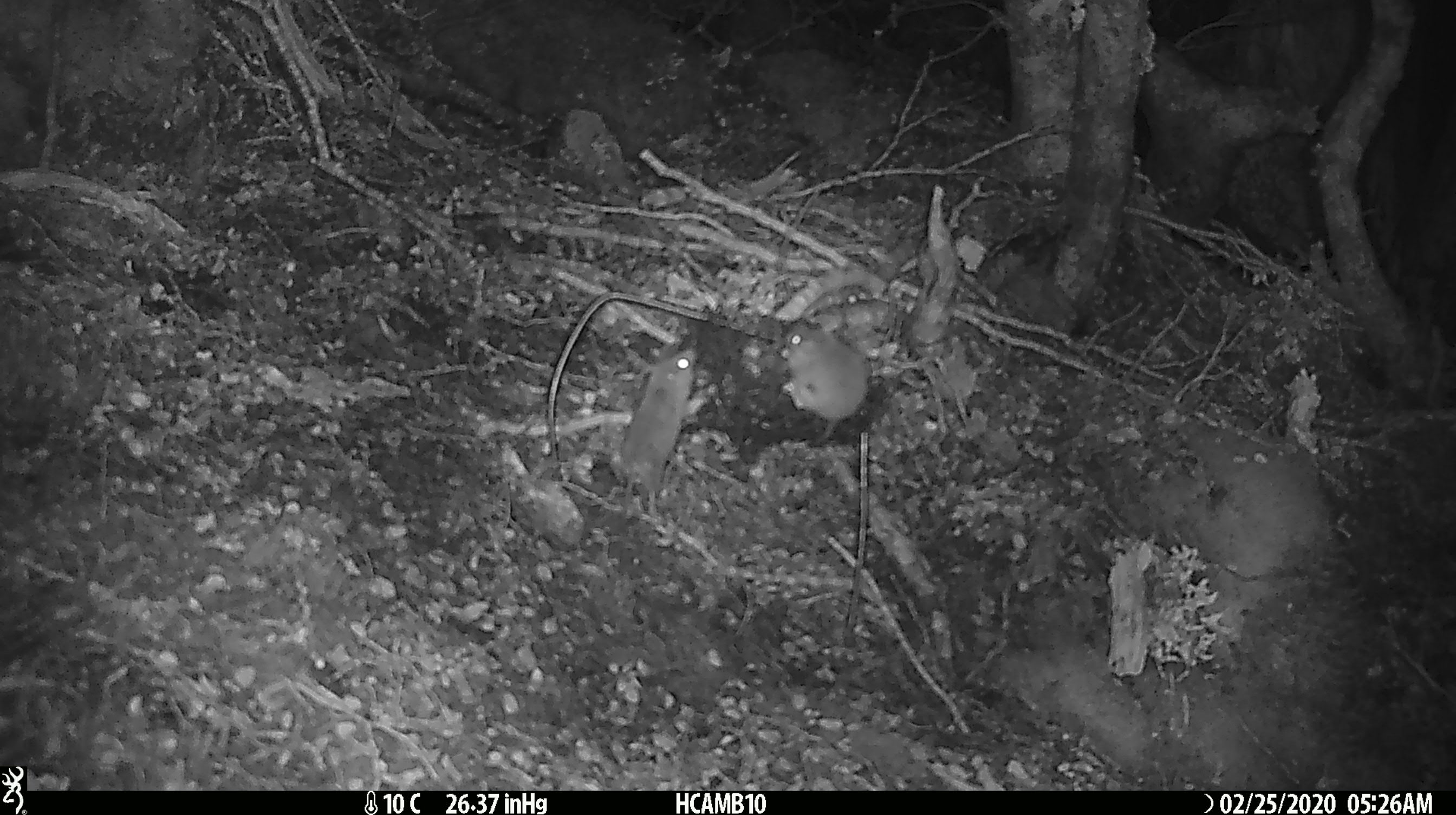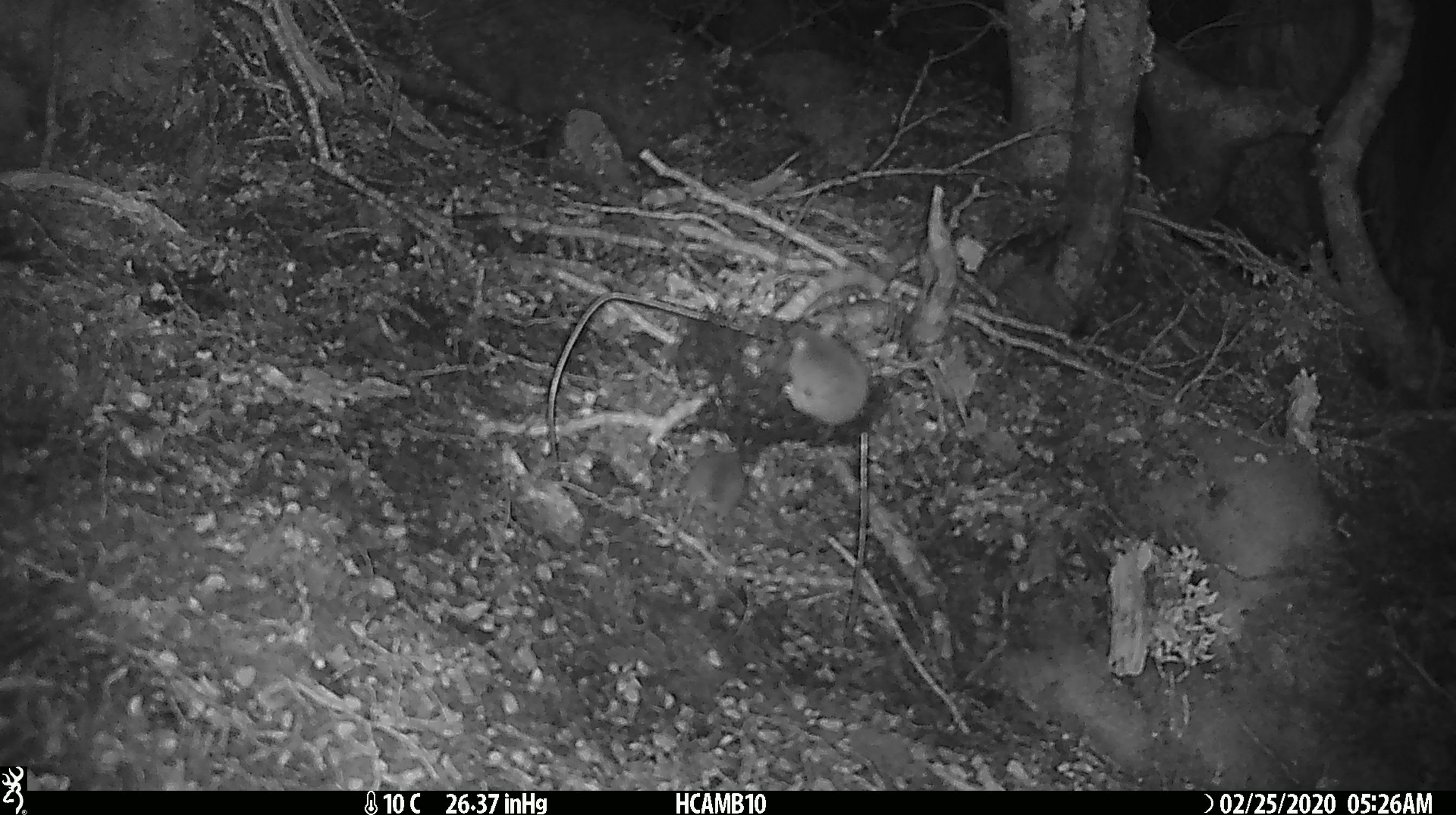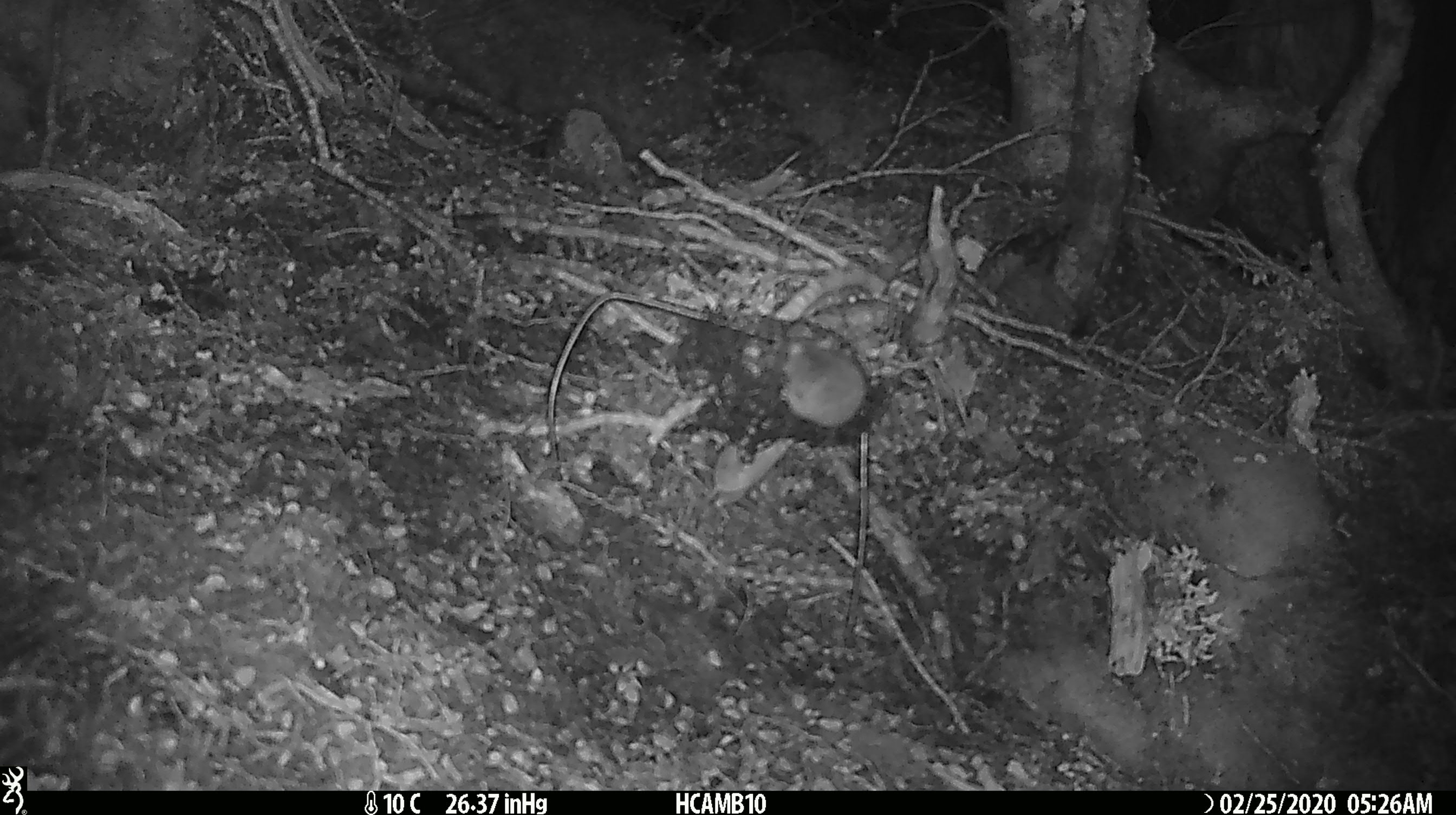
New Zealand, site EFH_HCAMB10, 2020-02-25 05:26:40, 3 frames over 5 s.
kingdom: Animalia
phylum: Chordata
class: Mammalia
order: Rodentia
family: Muridae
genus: Mus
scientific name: Mus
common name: mouse